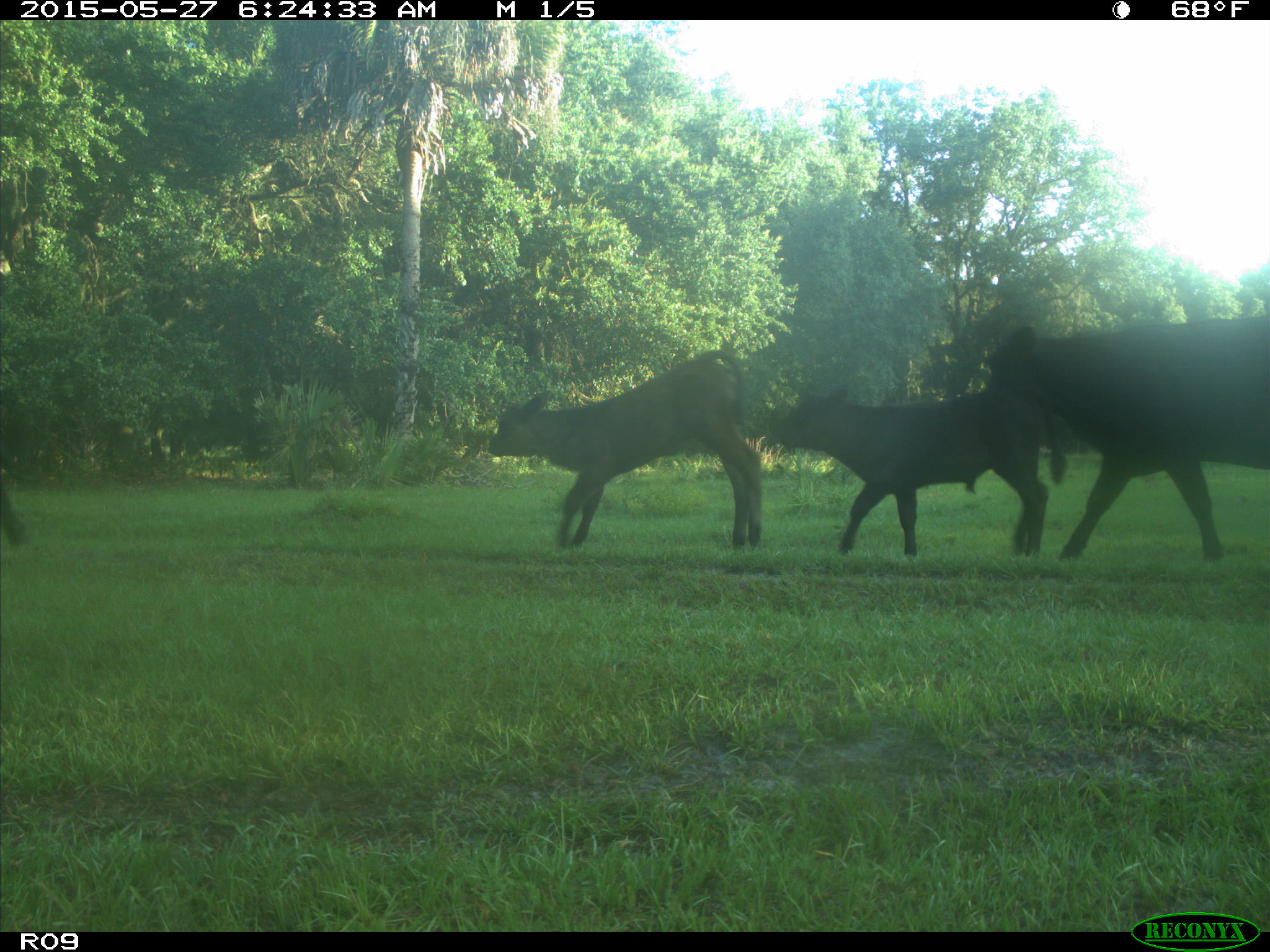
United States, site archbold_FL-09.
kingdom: Animalia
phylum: Chordata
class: Mammalia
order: Artiodactyla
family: Bovidae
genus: Bos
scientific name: Bos taurus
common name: domestic cow